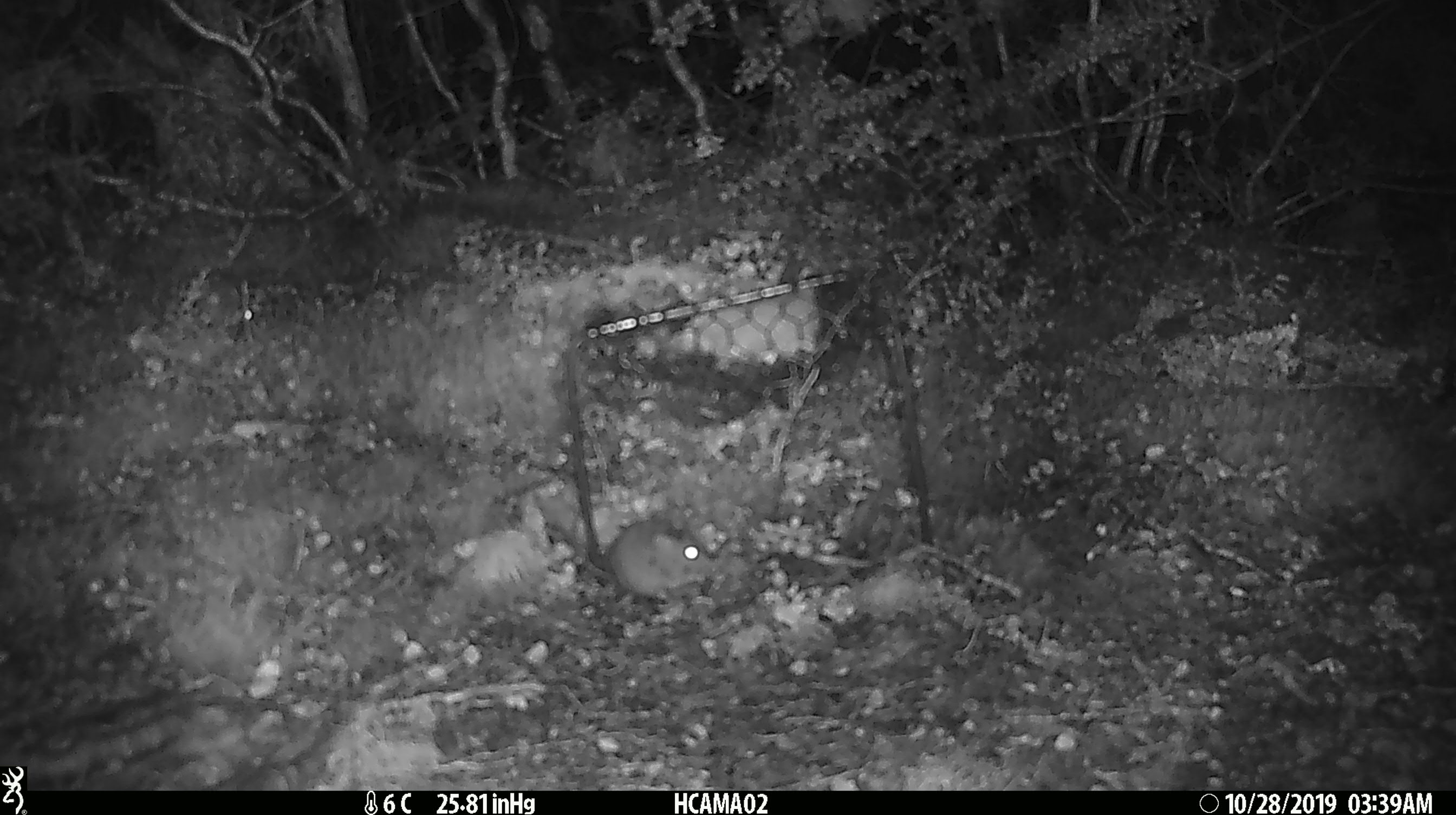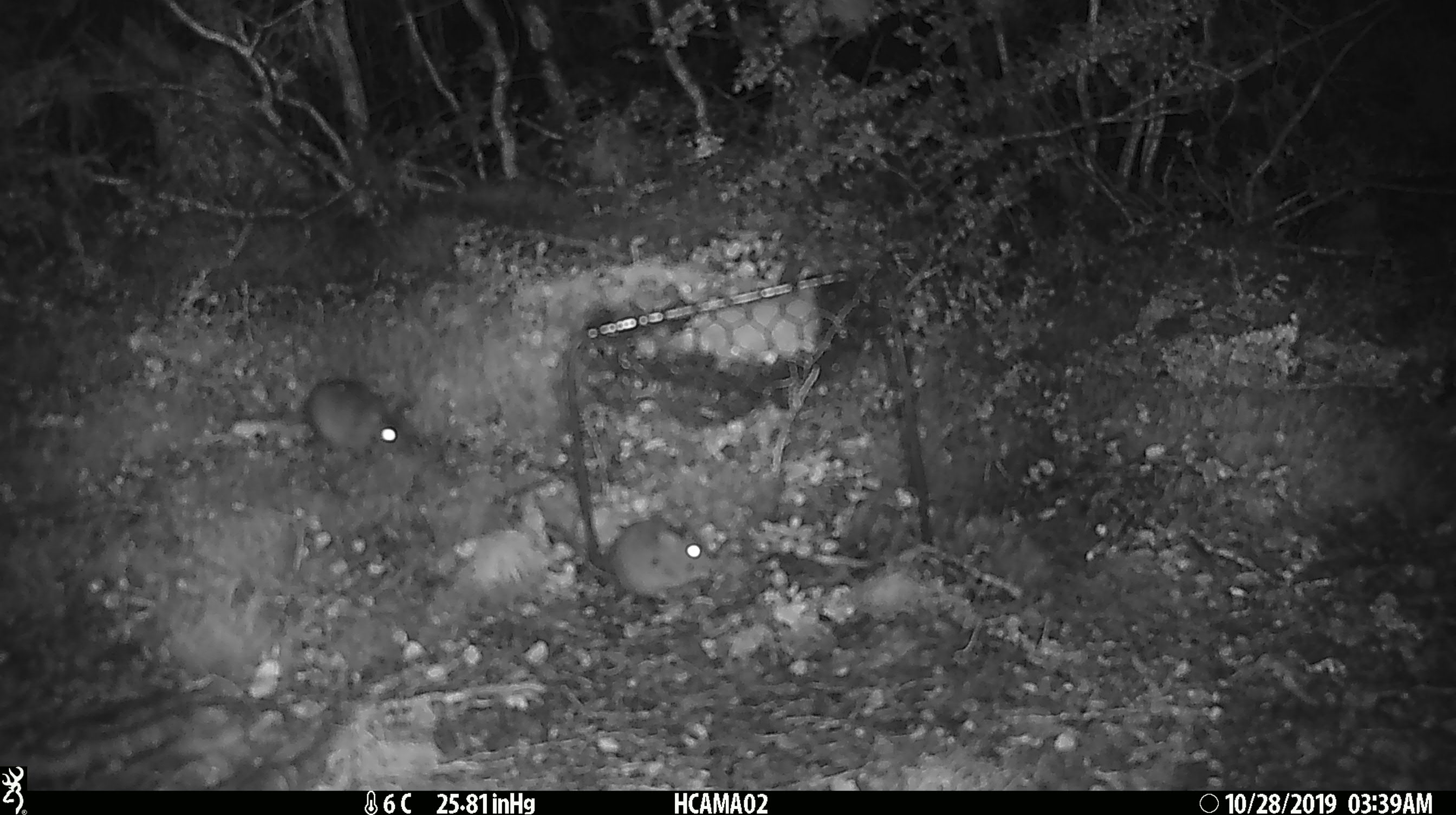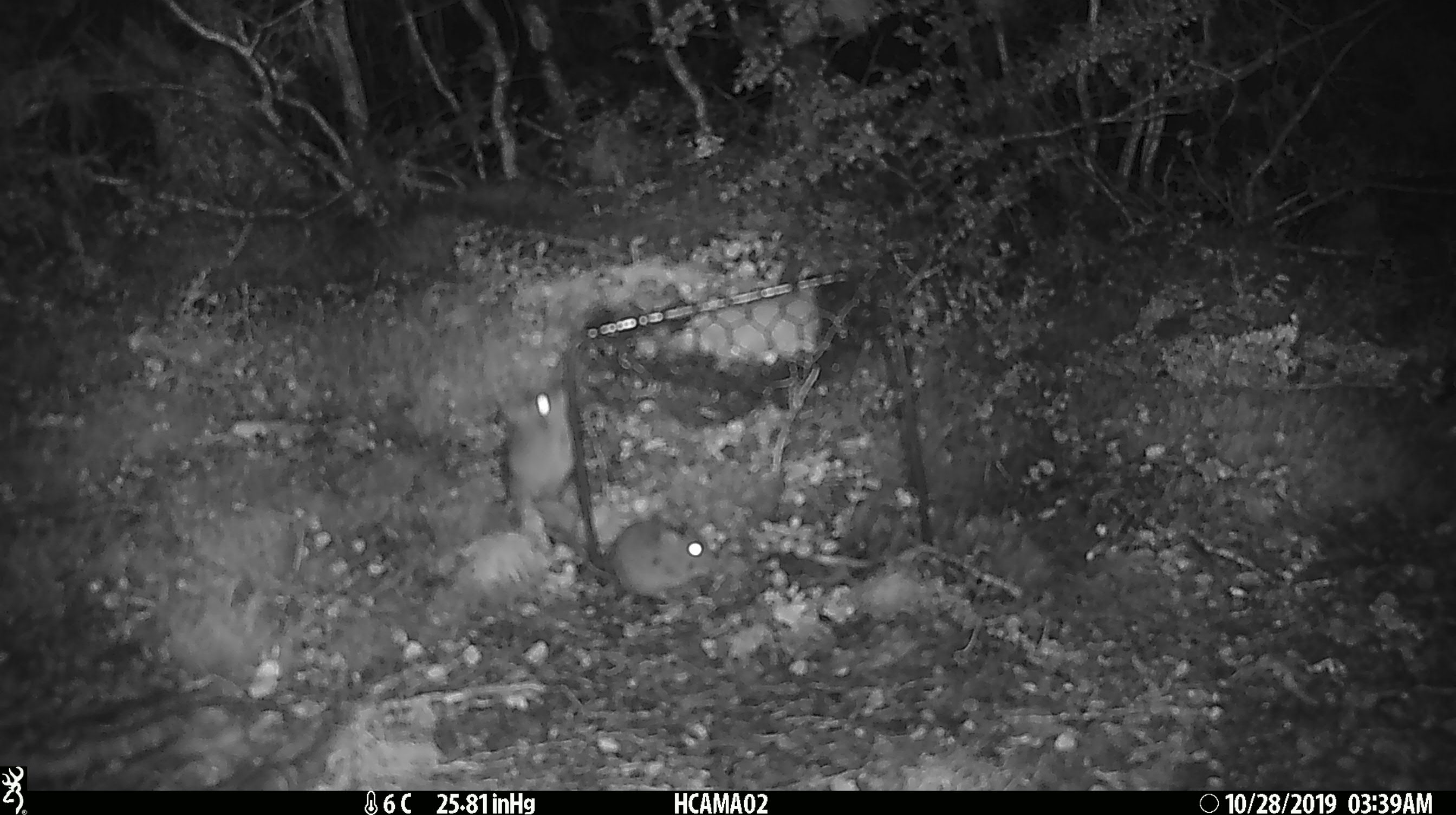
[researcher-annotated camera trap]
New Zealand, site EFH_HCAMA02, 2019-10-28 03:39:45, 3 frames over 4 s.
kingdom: Animalia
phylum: Chordata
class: Mammalia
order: Rodentia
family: Muridae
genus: Mus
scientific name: Mus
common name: mouse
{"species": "mouse (Mus)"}